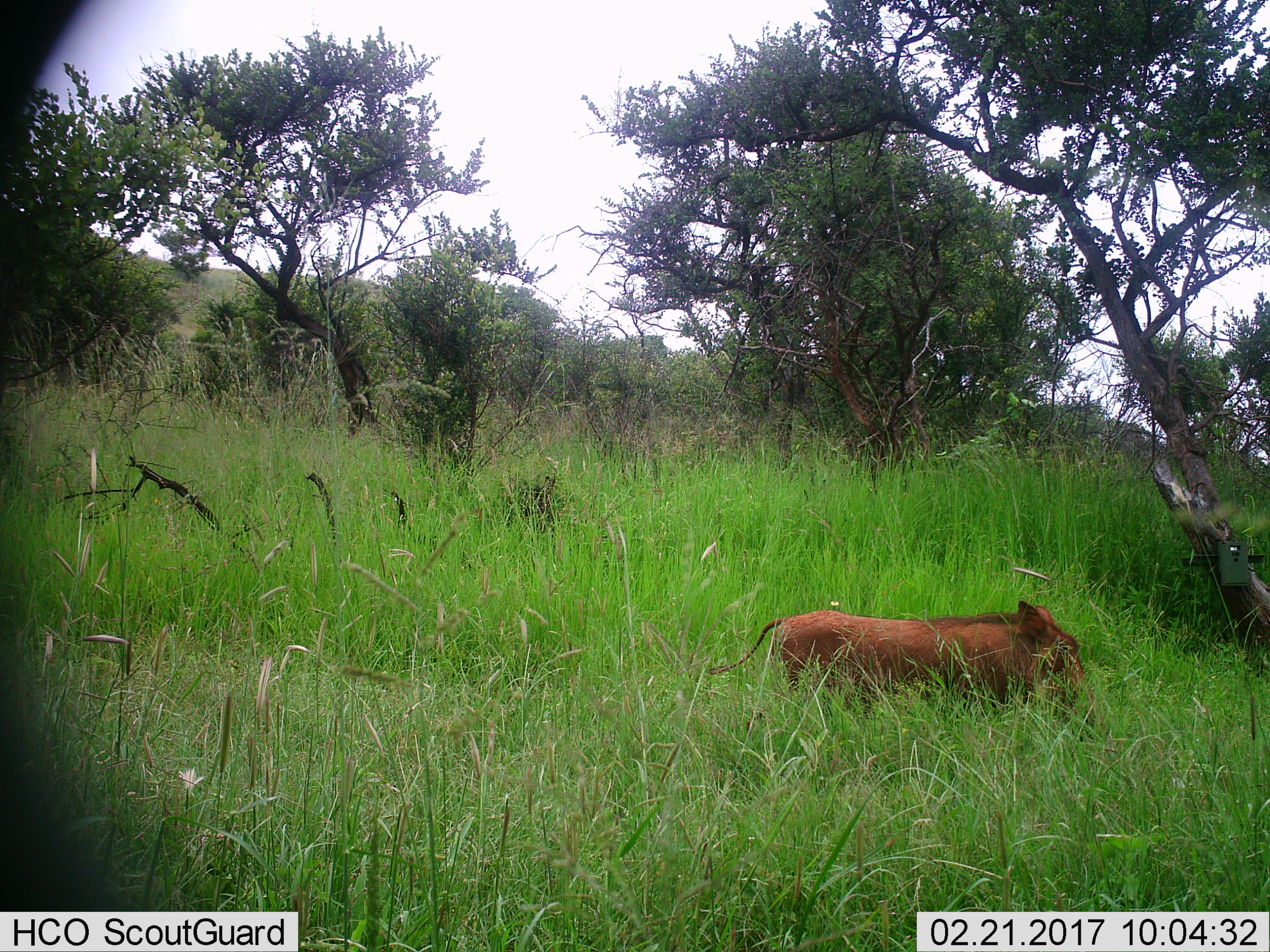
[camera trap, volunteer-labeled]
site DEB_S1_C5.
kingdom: Animalia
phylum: Chordata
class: Mammalia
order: Artiodactyla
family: Suidae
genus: Phacochoerus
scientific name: Phacochoerus africanus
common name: warthog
Warthog (Phacochoerus africanus), count 1. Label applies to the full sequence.